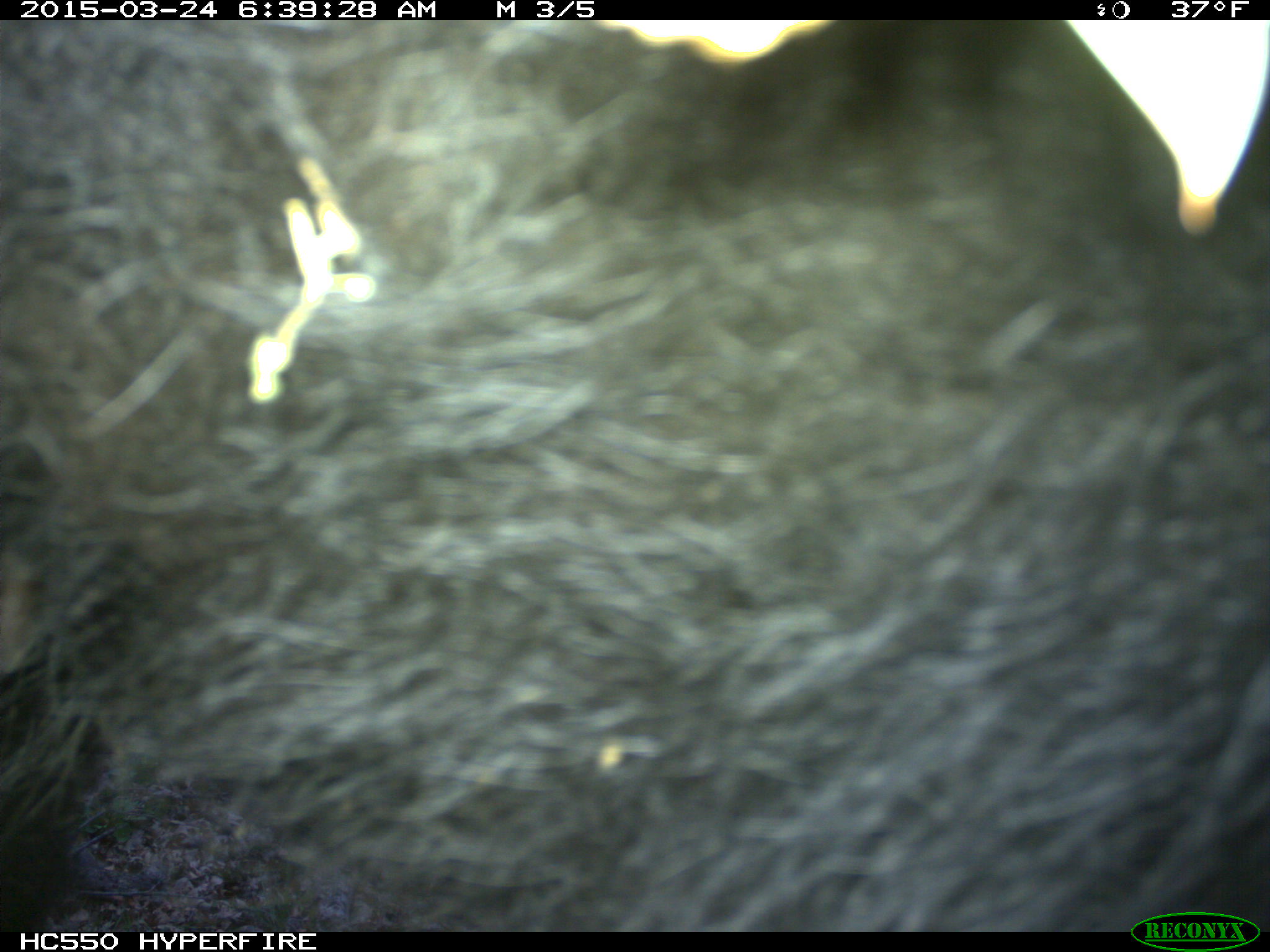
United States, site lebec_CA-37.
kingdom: Animalia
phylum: Chordata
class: Mammalia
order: Artiodactyla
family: Bovidae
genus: Bos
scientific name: Bos taurus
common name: domestic cow